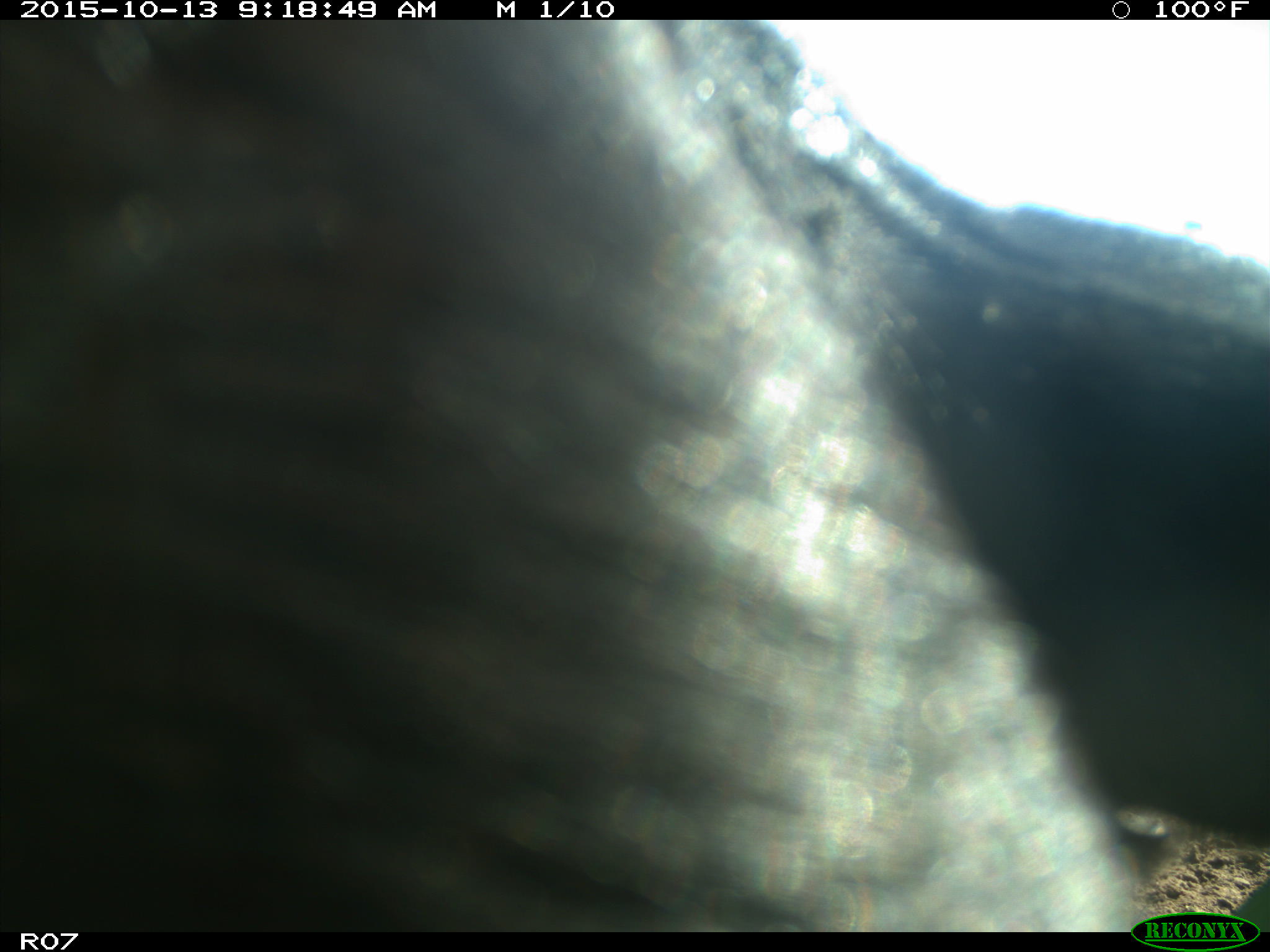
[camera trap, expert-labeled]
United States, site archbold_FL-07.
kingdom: Animalia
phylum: Chordata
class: Mammalia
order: Artiodactyla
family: Bovidae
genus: Bos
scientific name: Bos taurus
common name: domestic cow